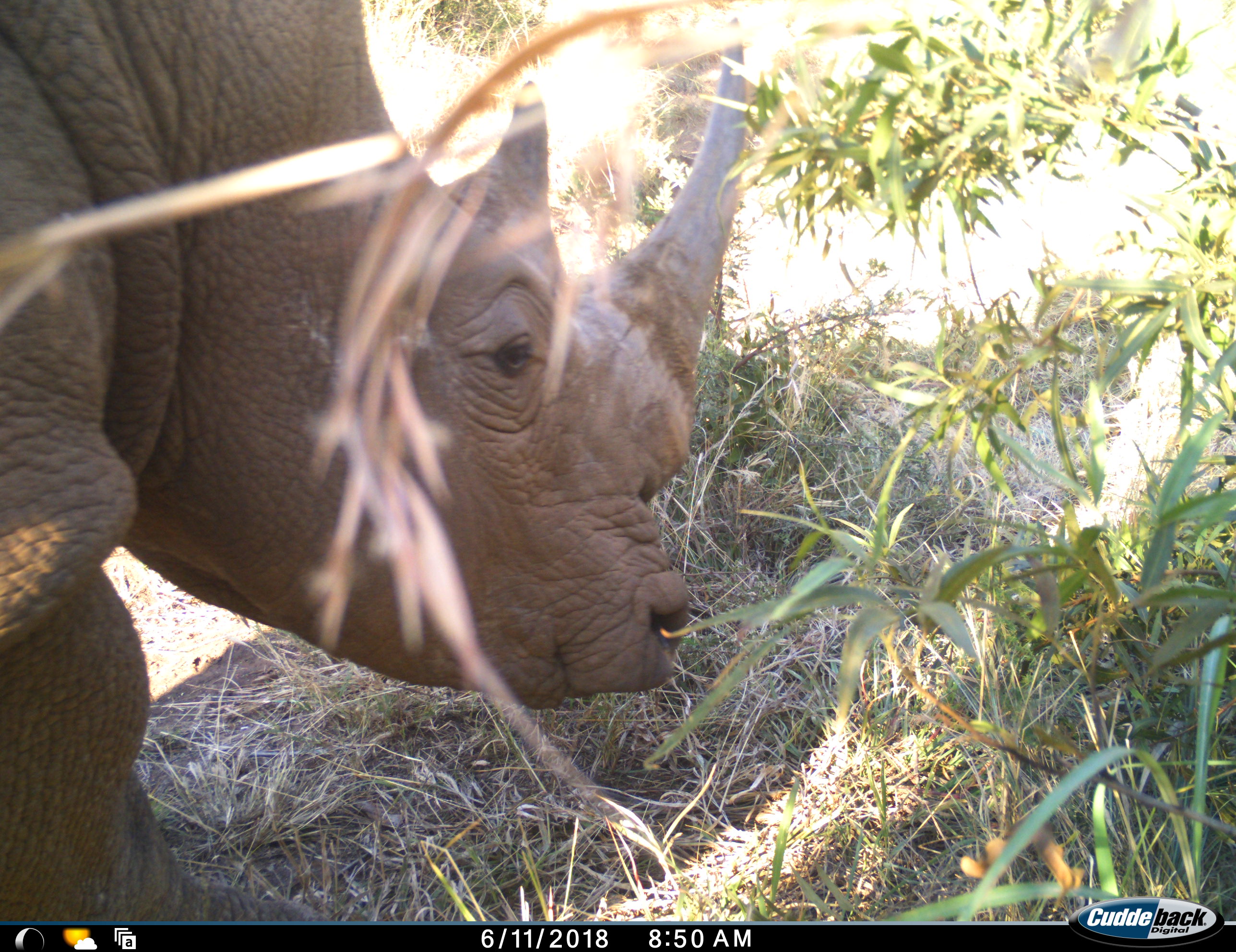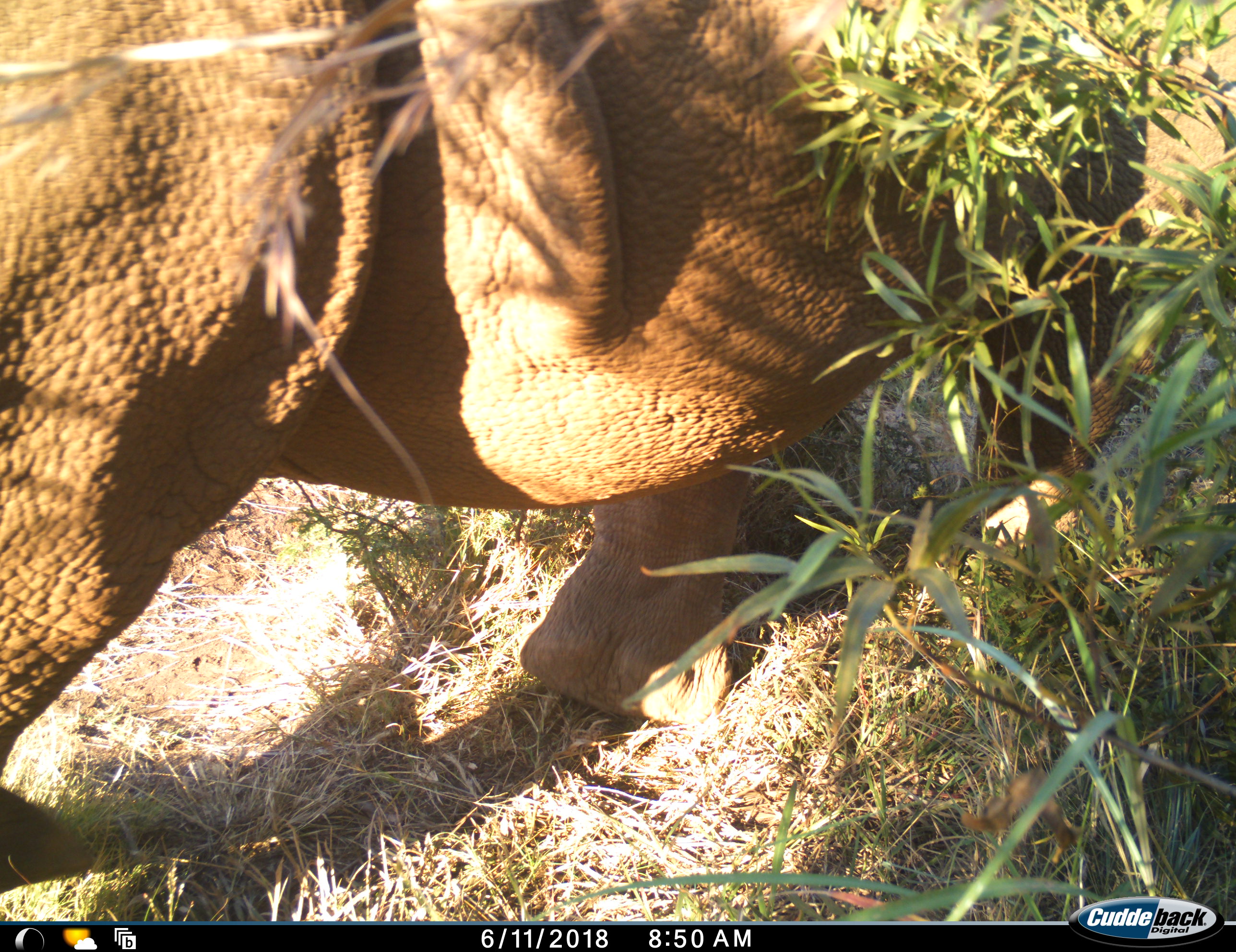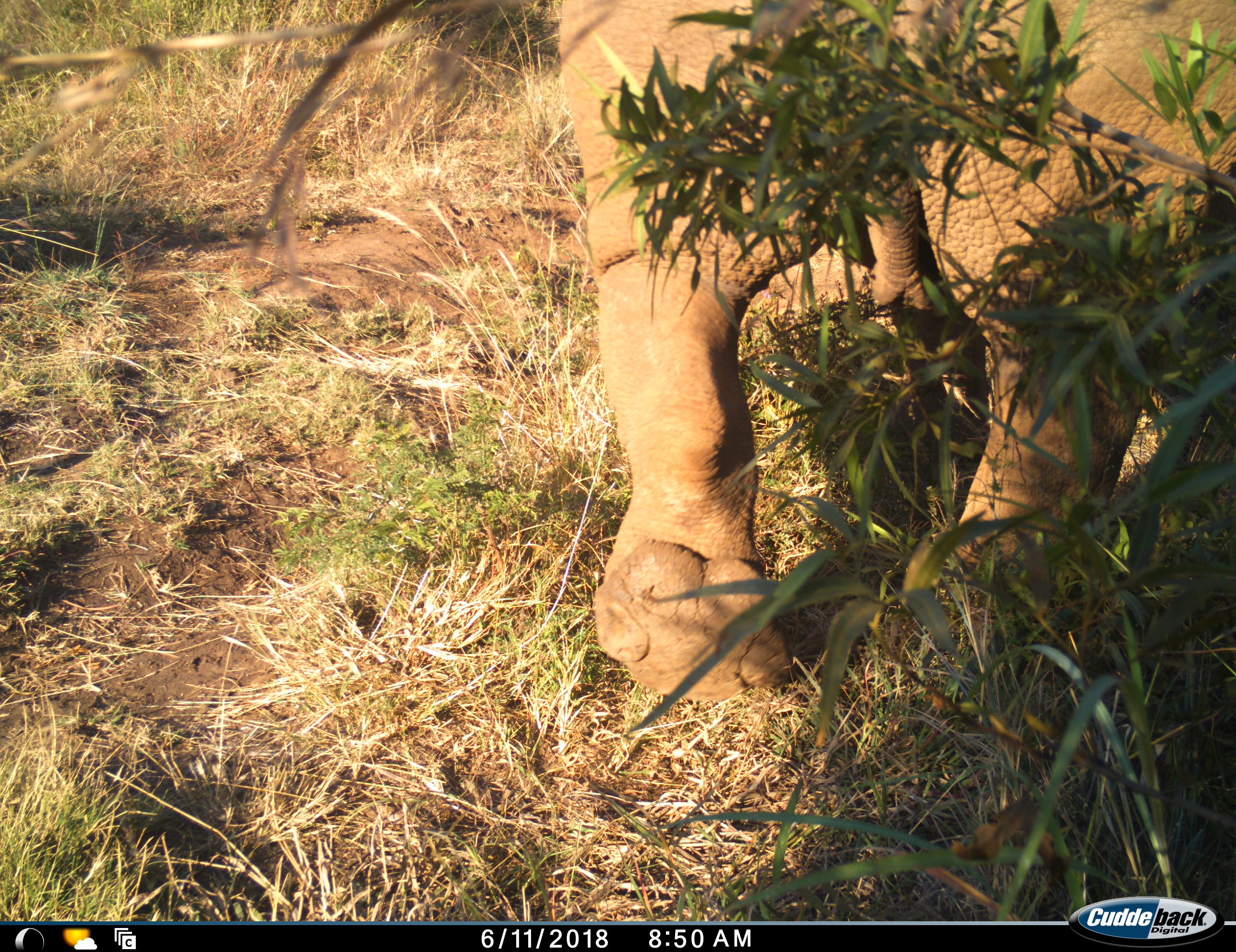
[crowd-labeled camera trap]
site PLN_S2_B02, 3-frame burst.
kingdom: Animalia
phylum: Chordata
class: Mammalia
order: Perissodactyla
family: Rhinocerotidae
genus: Ceratotherium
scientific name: Ceratotherium simum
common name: white rhinoceros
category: rhinoceroswhite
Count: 1.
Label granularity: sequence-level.